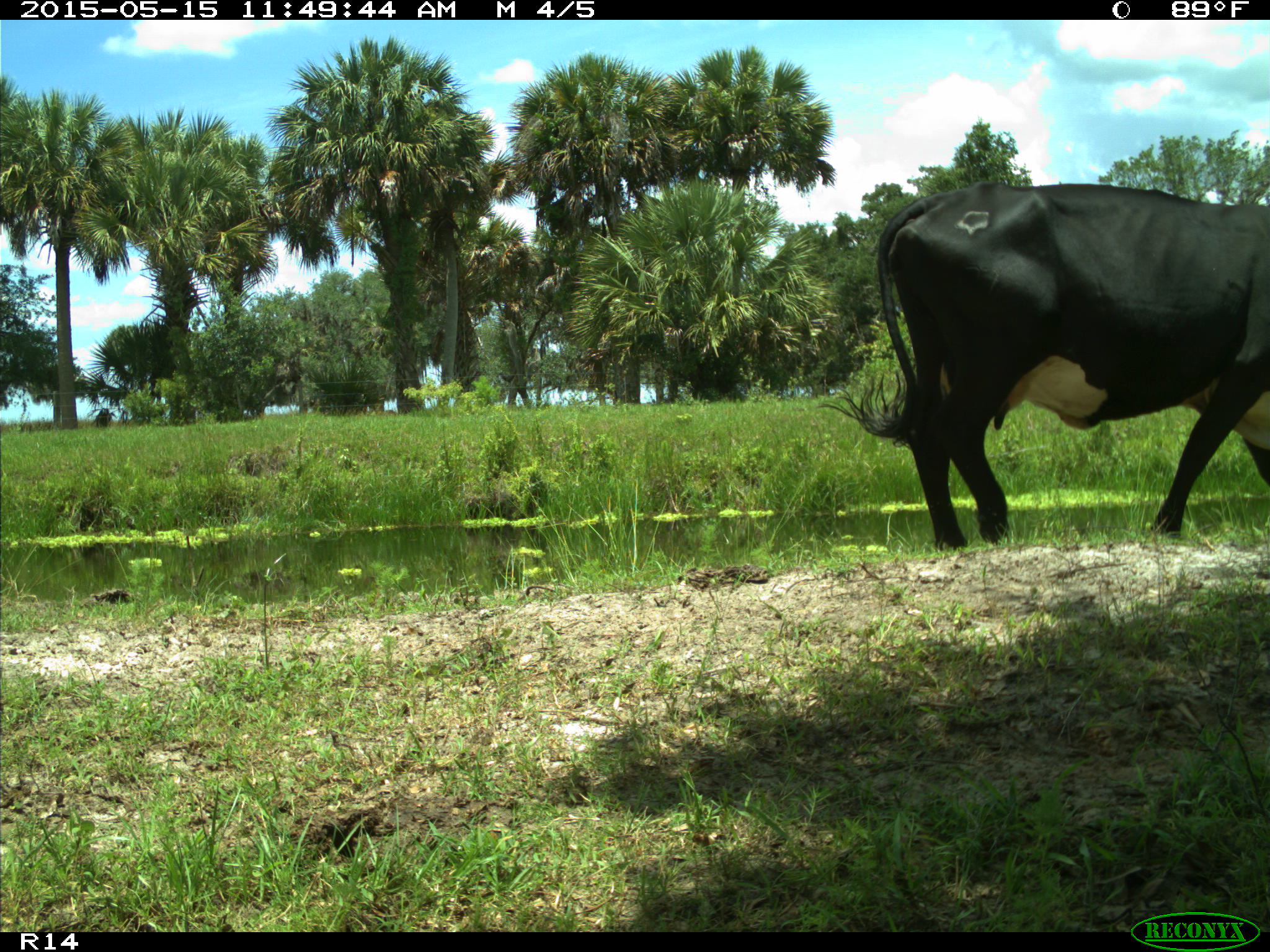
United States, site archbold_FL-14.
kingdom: Animalia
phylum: Chordata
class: Mammalia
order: Artiodactyla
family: Bovidae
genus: Bos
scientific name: Bos taurus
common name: domestic cow